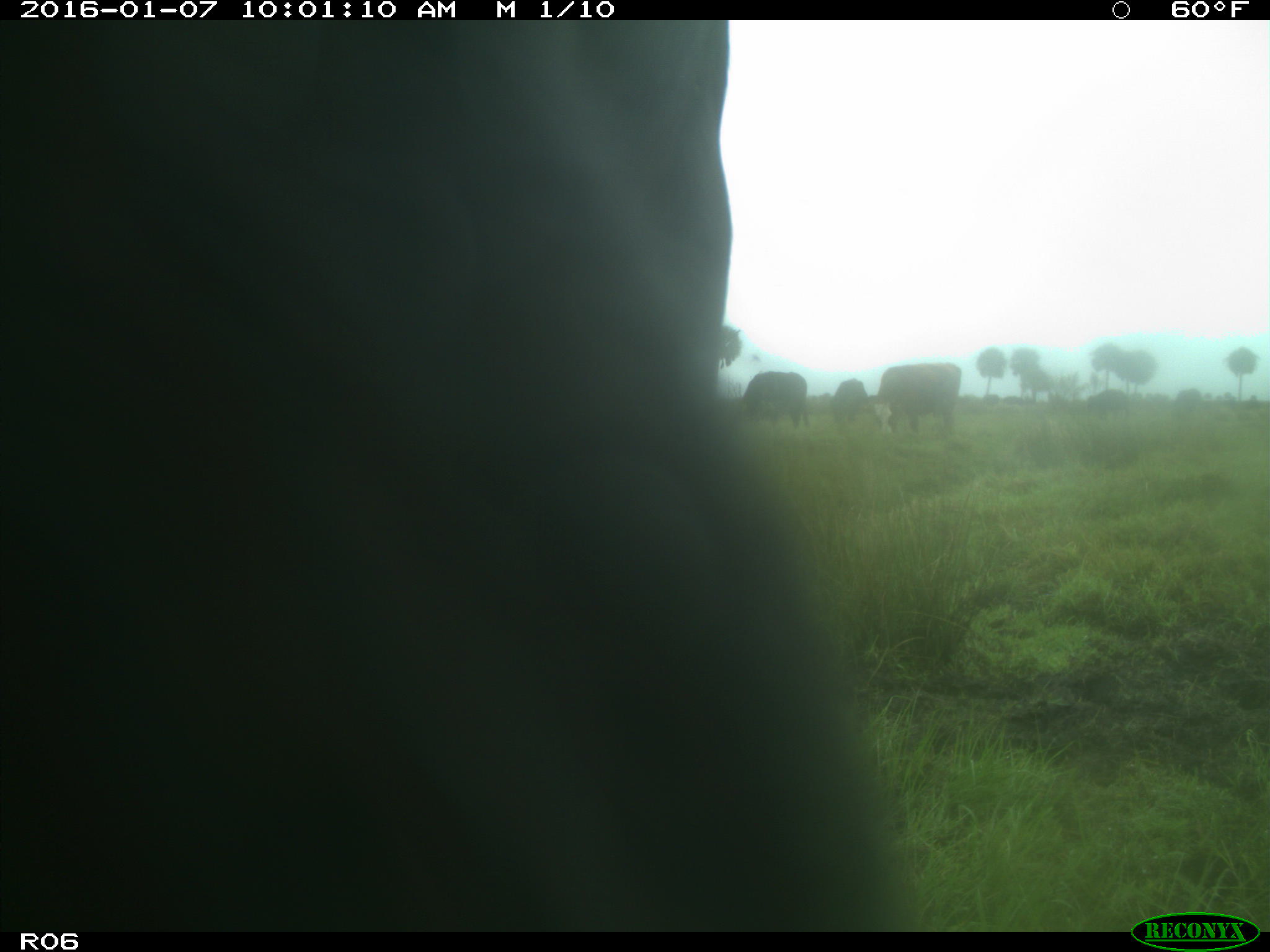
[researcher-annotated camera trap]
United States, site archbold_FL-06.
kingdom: Animalia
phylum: Chordata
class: Mammalia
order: Artiodactyla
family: Bovidae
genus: Bos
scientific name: Bos taurus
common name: domestic cow